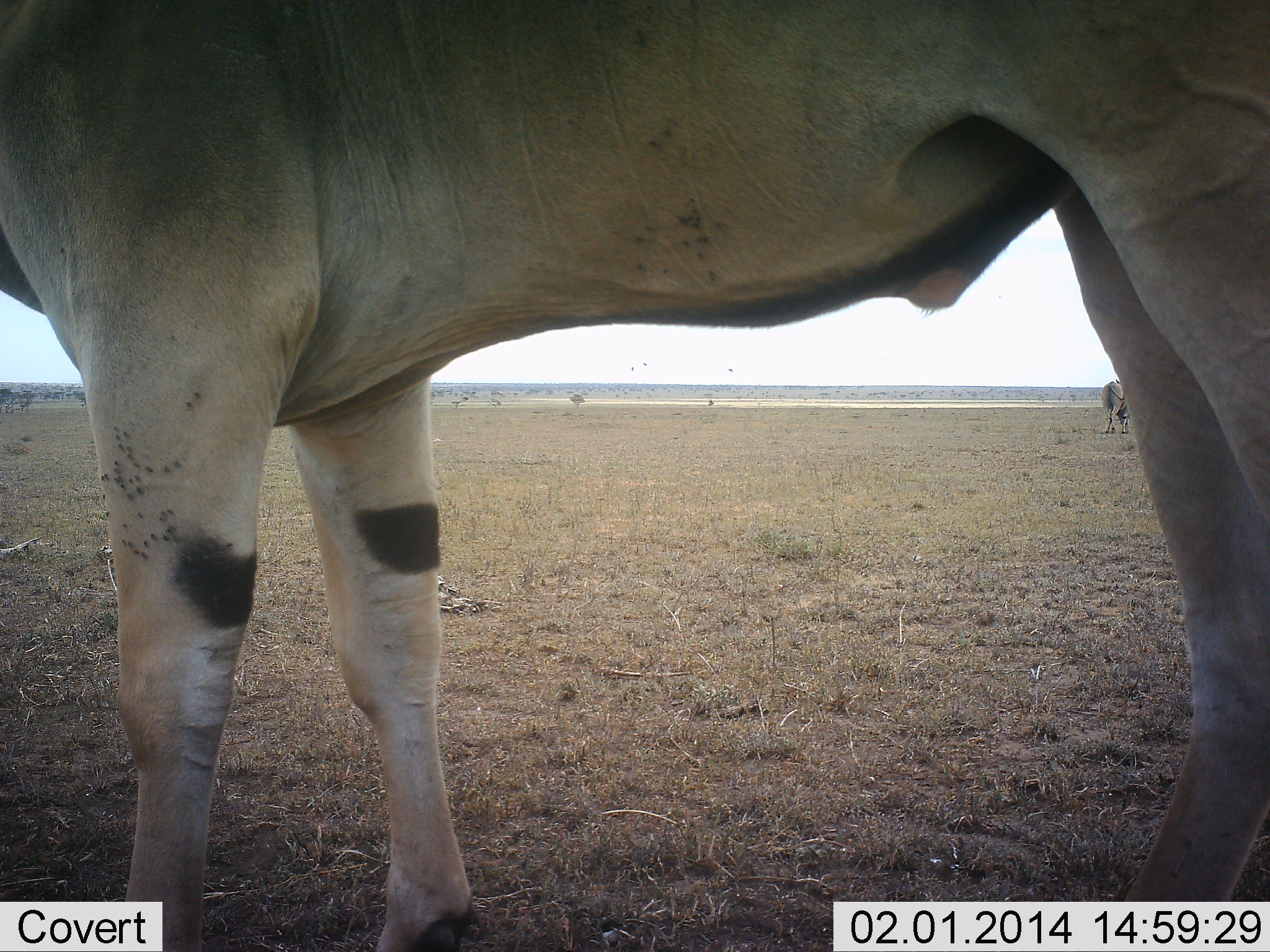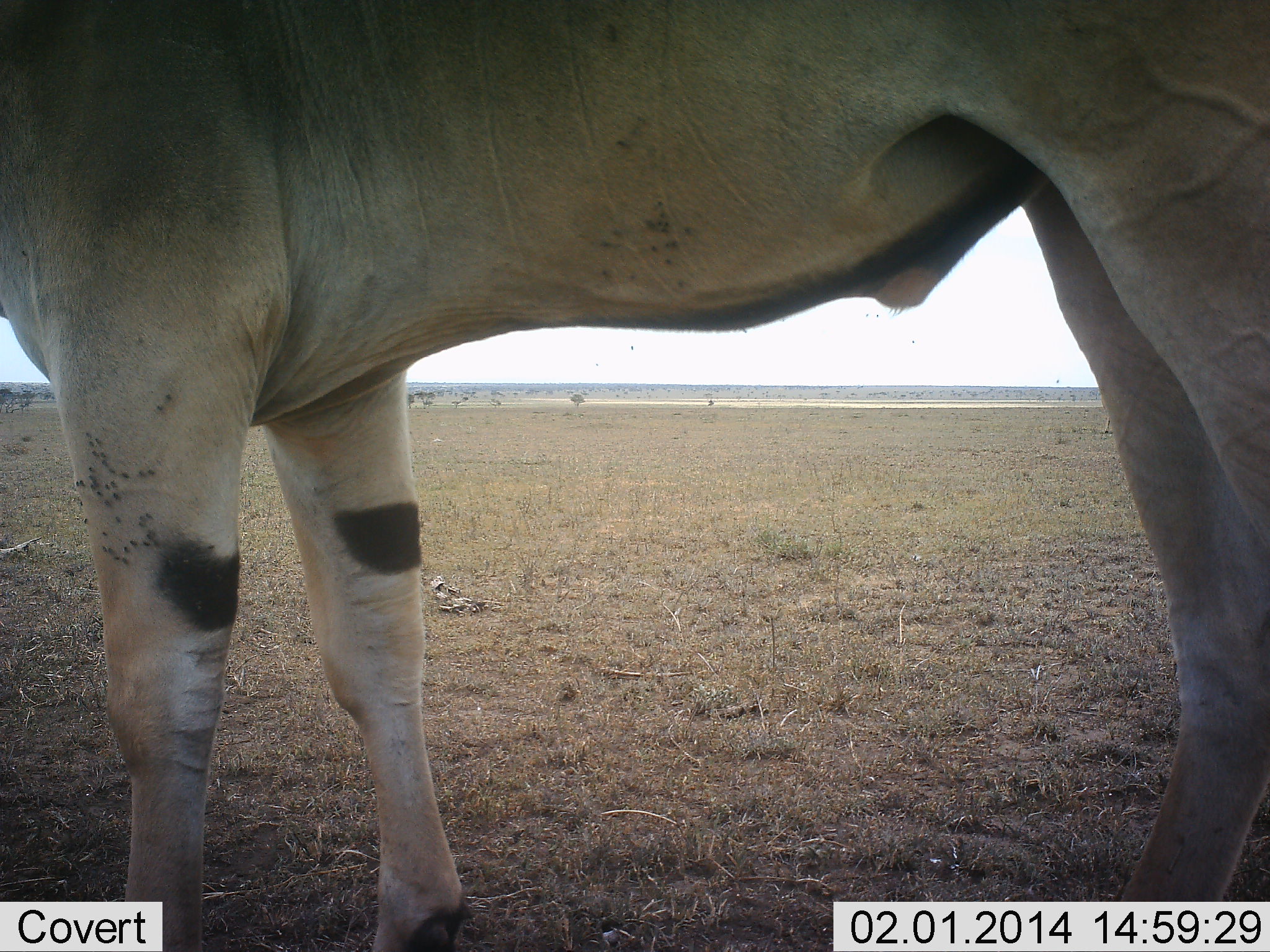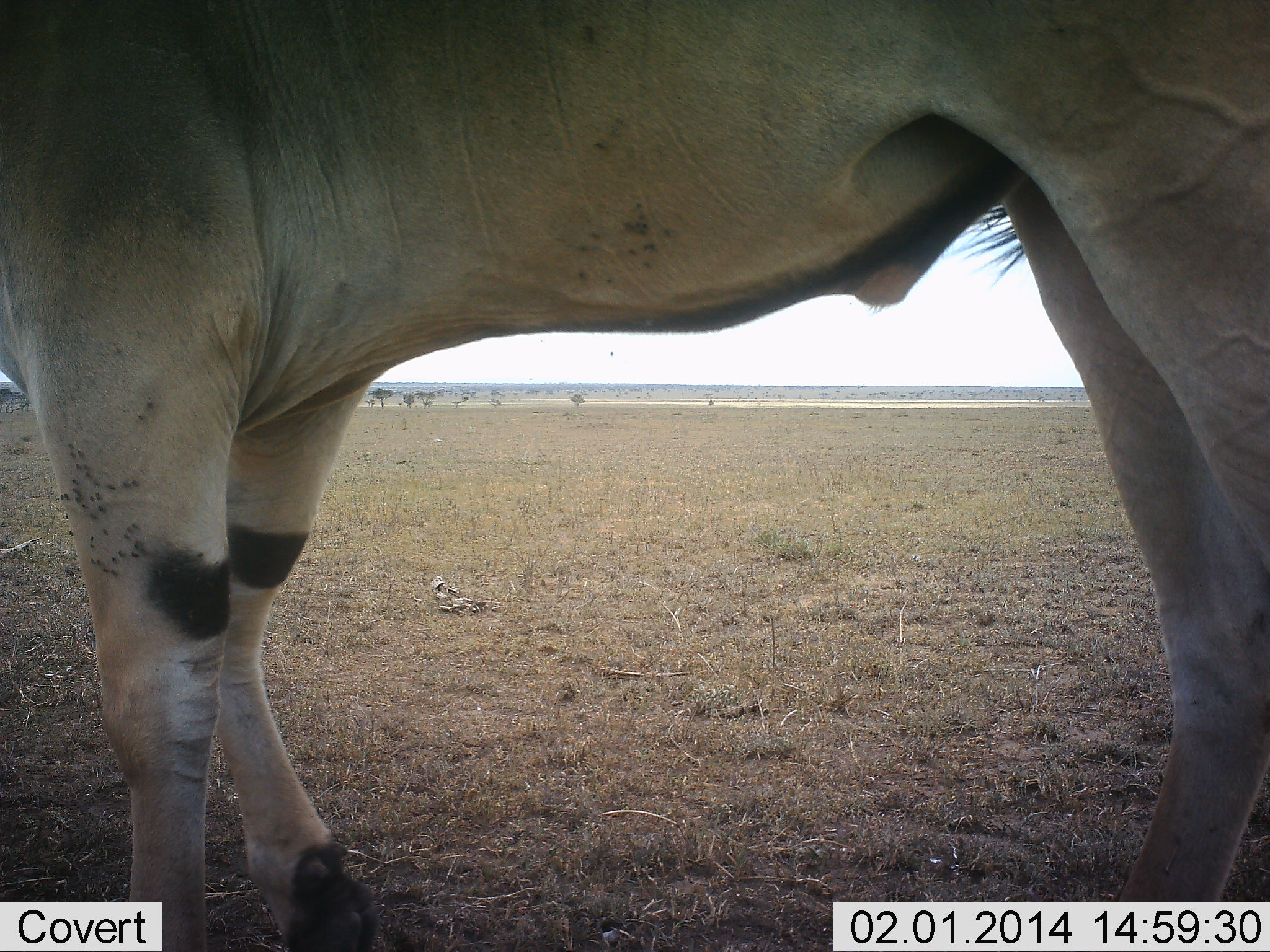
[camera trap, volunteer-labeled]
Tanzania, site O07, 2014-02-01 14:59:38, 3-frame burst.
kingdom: Animalia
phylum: Chordata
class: Mammalia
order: Artiodactyla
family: Bovidae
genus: Tragelaphus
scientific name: Tragelaphus oryx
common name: eland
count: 1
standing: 73%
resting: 0%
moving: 27%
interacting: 0%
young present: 0%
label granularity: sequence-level